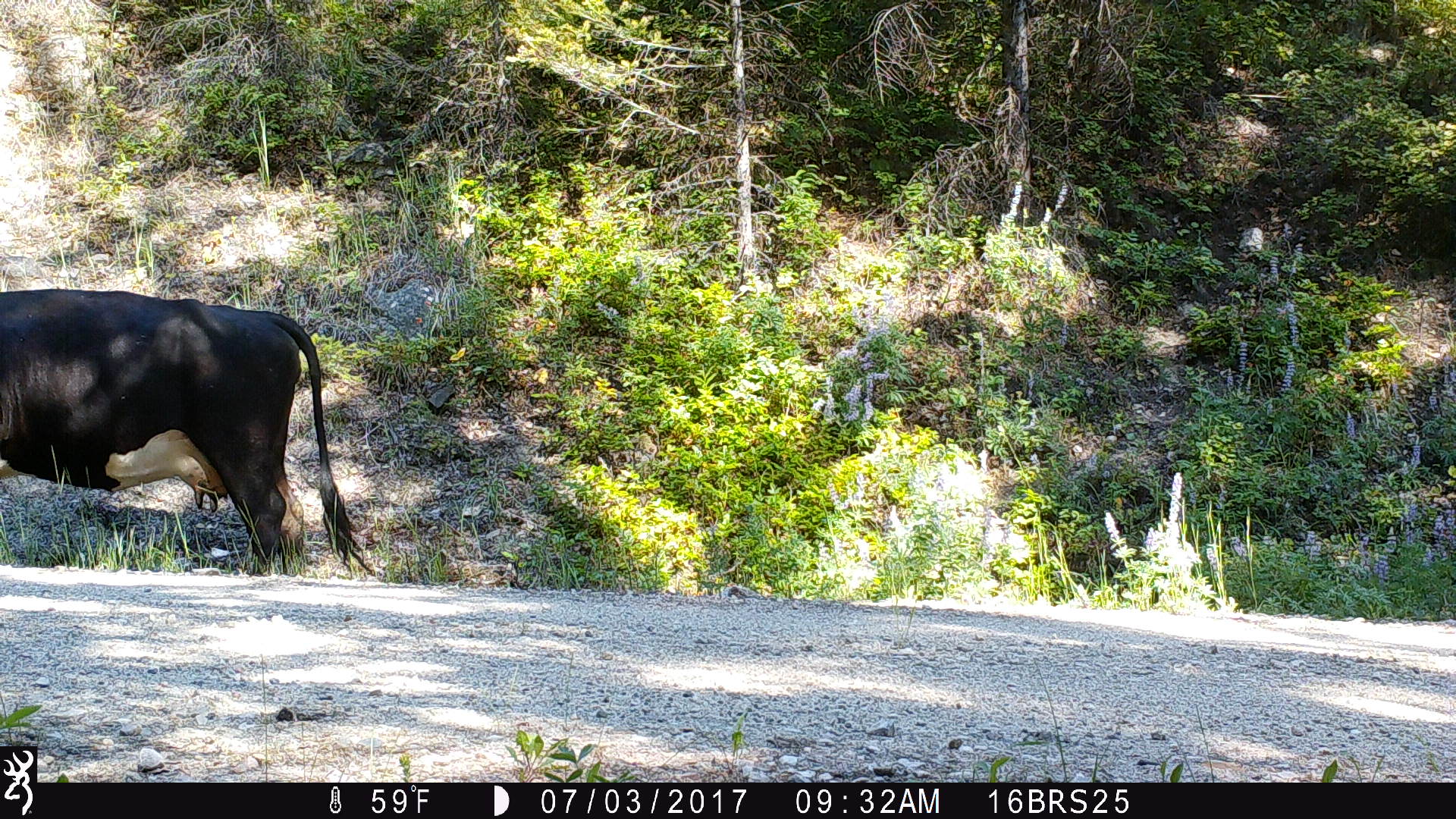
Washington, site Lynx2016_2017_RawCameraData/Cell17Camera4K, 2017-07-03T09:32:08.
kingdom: Animalia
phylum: Chordata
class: Mammalia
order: Artiodactyla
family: Bovidae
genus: Bos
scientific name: Bos taurus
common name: domestic cattle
Domestic cattle (Bos taurus). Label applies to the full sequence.